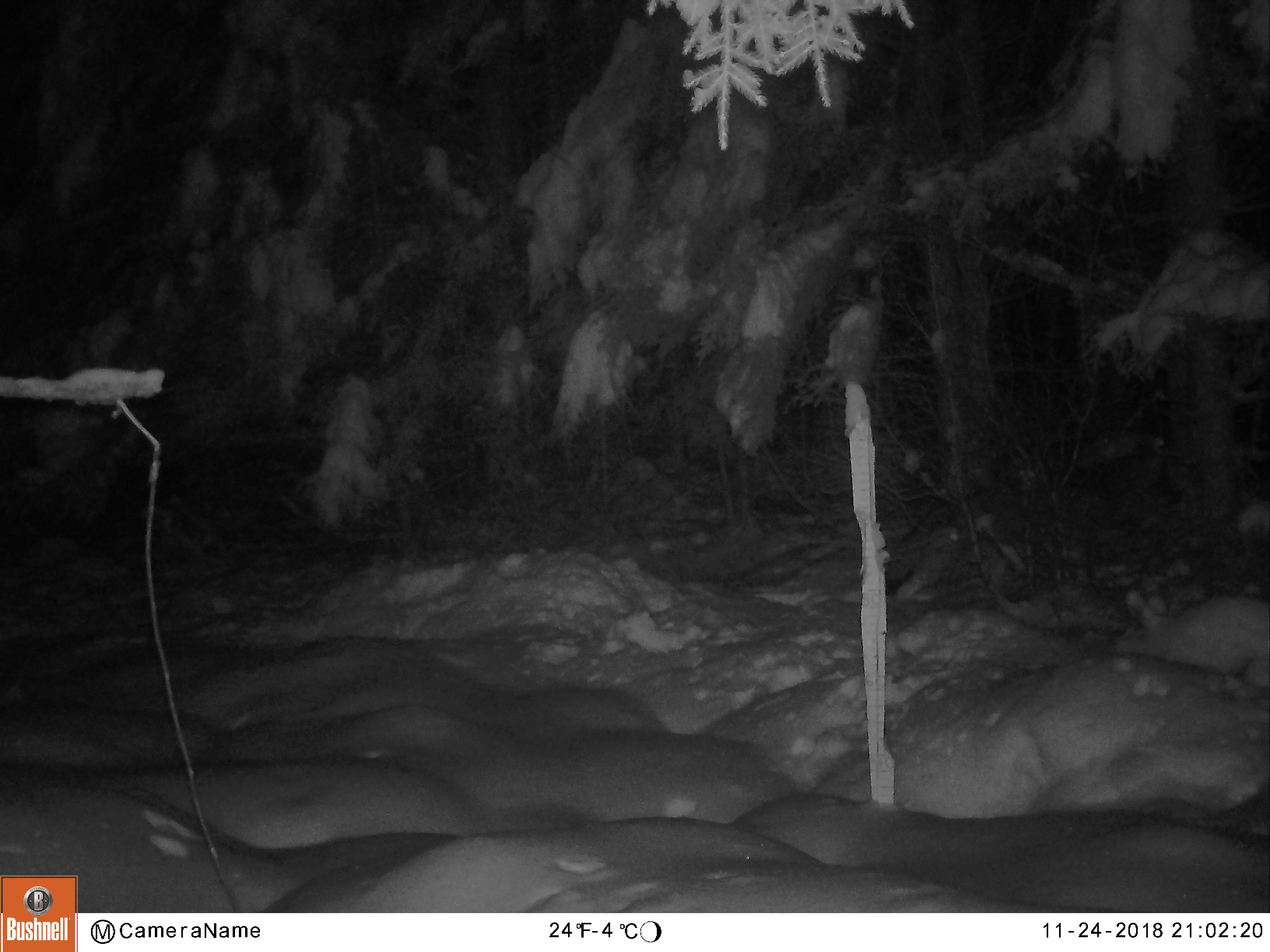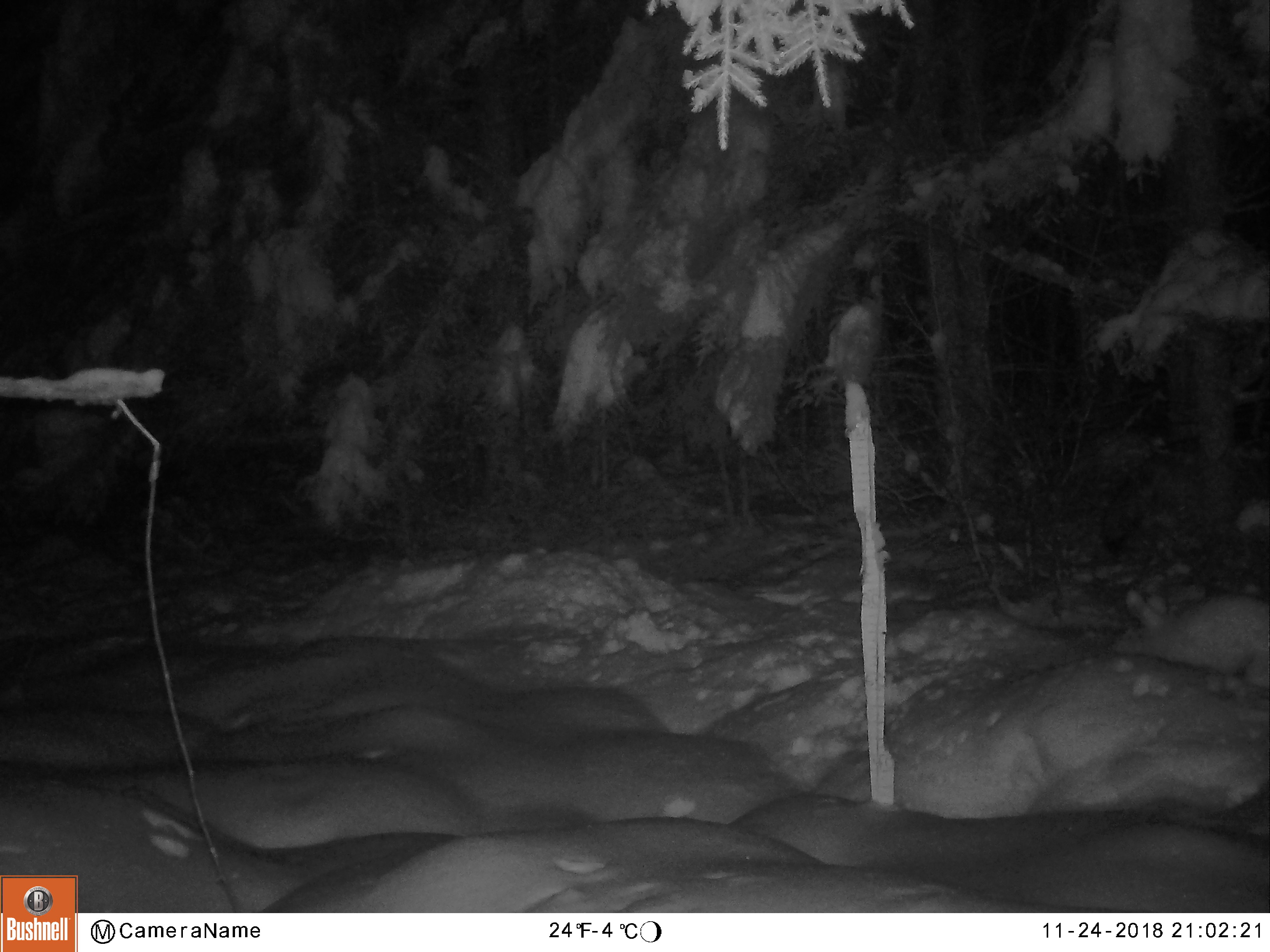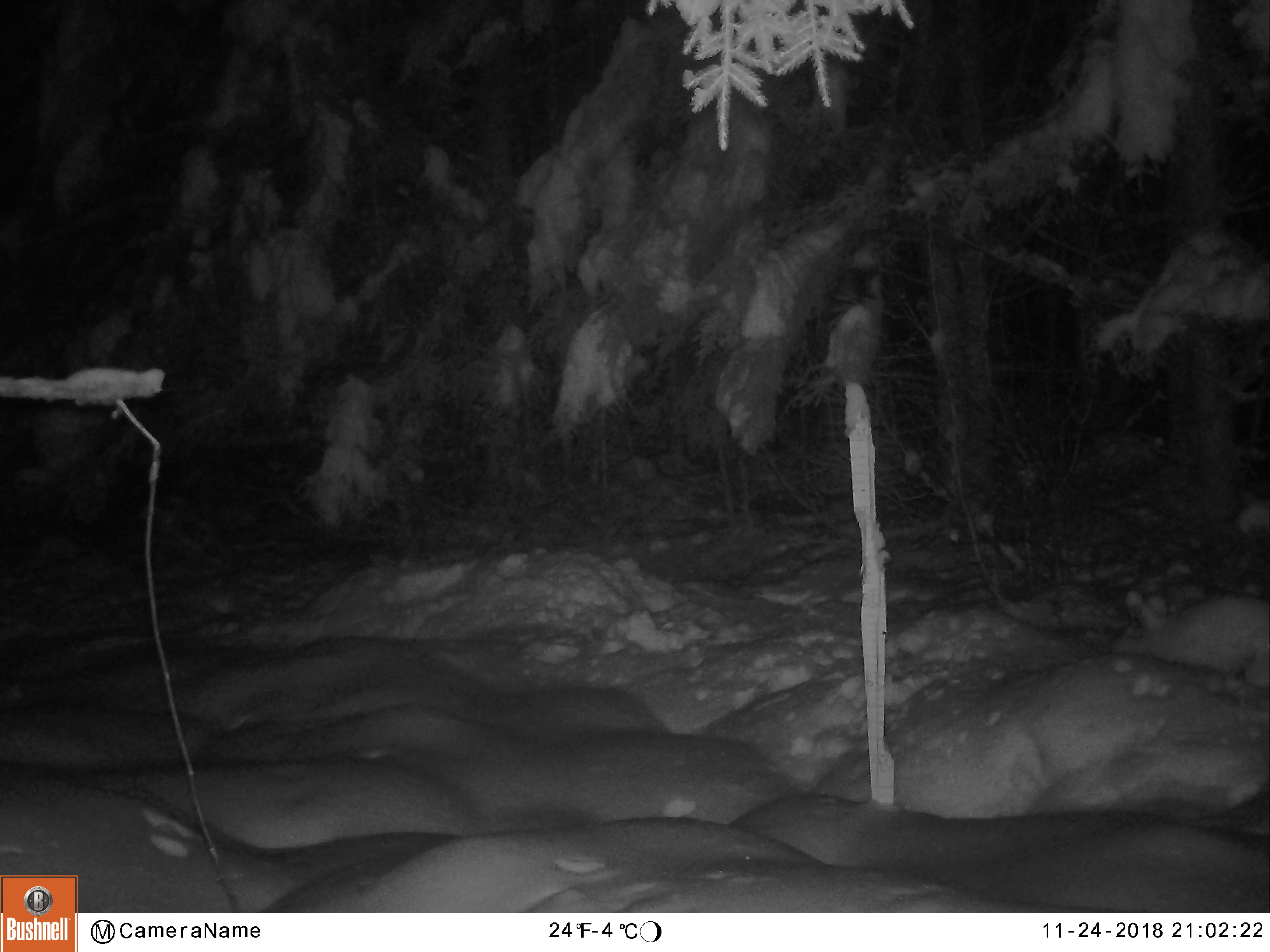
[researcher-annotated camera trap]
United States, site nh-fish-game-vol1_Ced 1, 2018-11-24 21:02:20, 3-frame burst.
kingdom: Animalia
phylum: Chordata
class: Mammalia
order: Carnivora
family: Canidae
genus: Canis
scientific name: Canis latrans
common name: coyote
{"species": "coyote (Canis latrans)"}